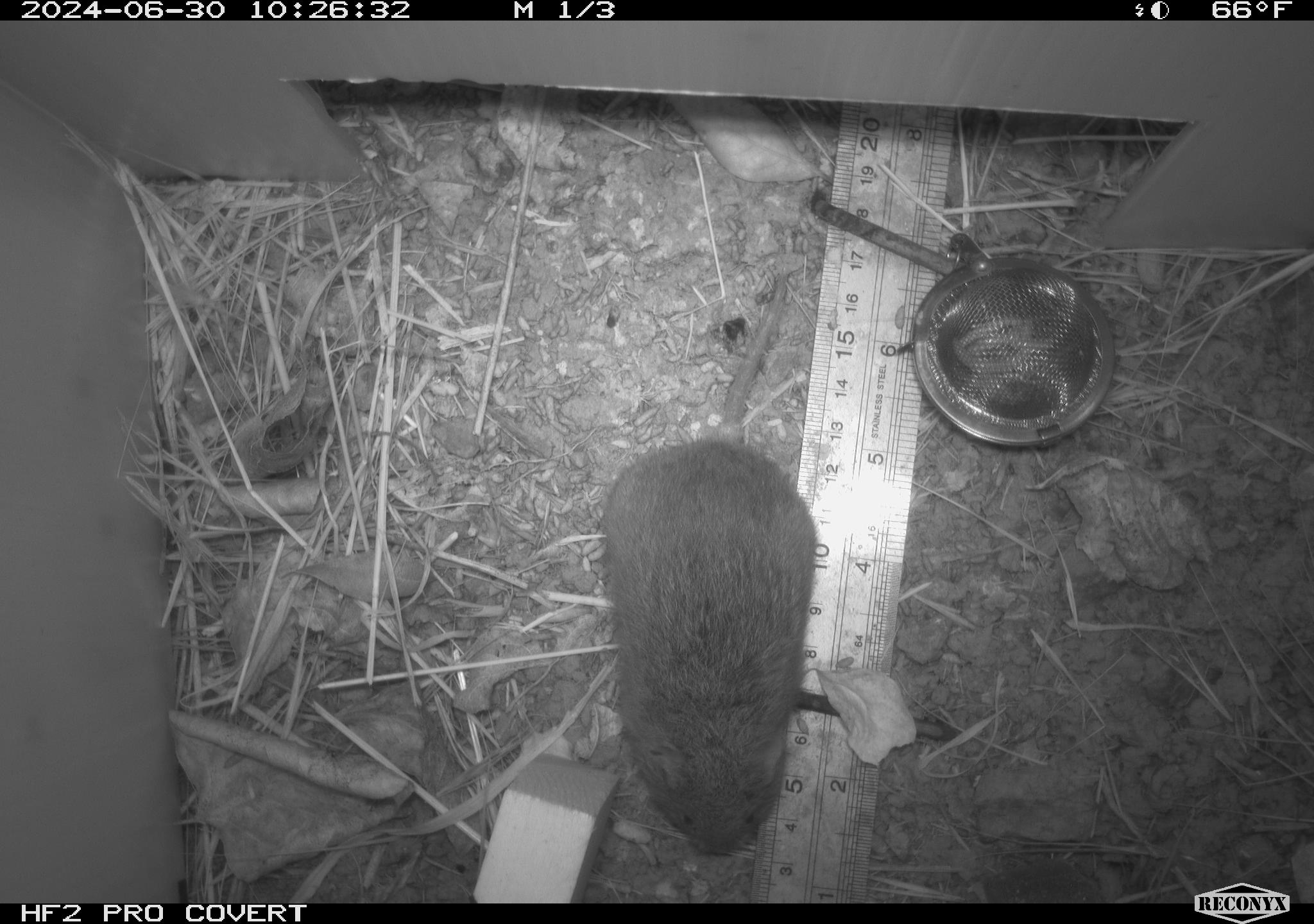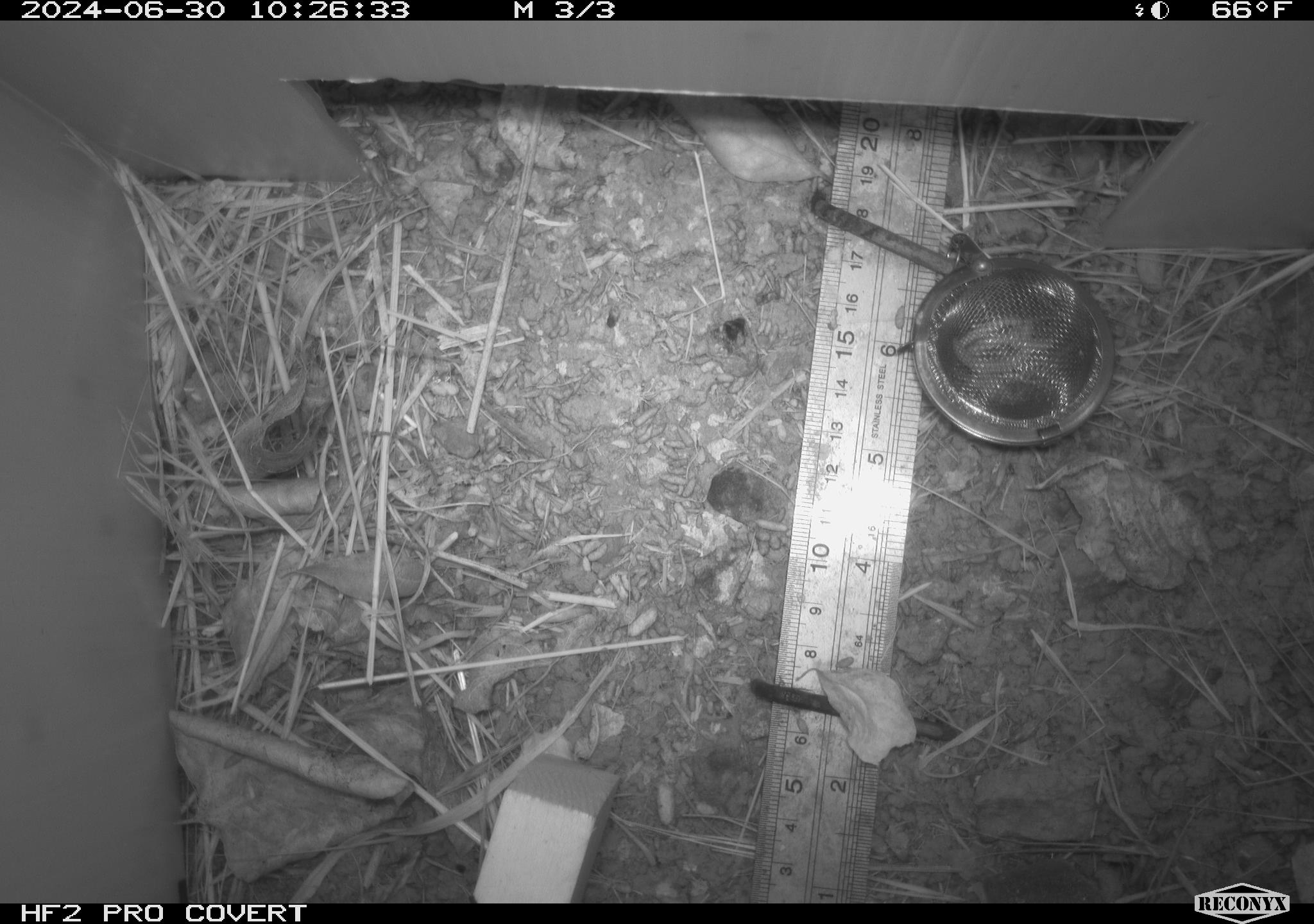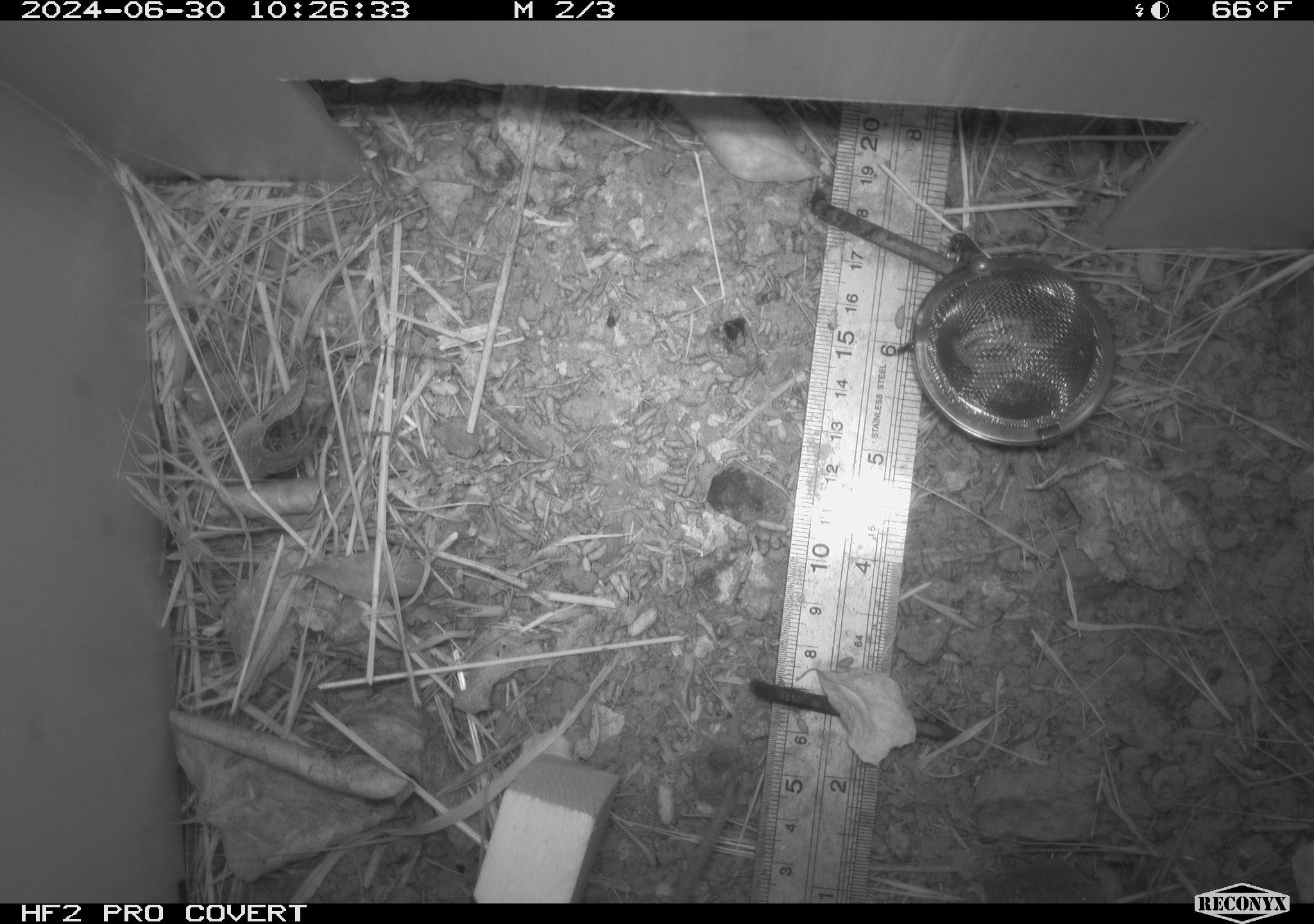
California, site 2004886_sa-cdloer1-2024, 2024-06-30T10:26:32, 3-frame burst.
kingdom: Animalia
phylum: Chordata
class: Mammalia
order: Rodentia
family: Cricetidae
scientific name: Arvicolinae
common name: voles, lemmings, and muskrats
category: arvicolinae subfamily